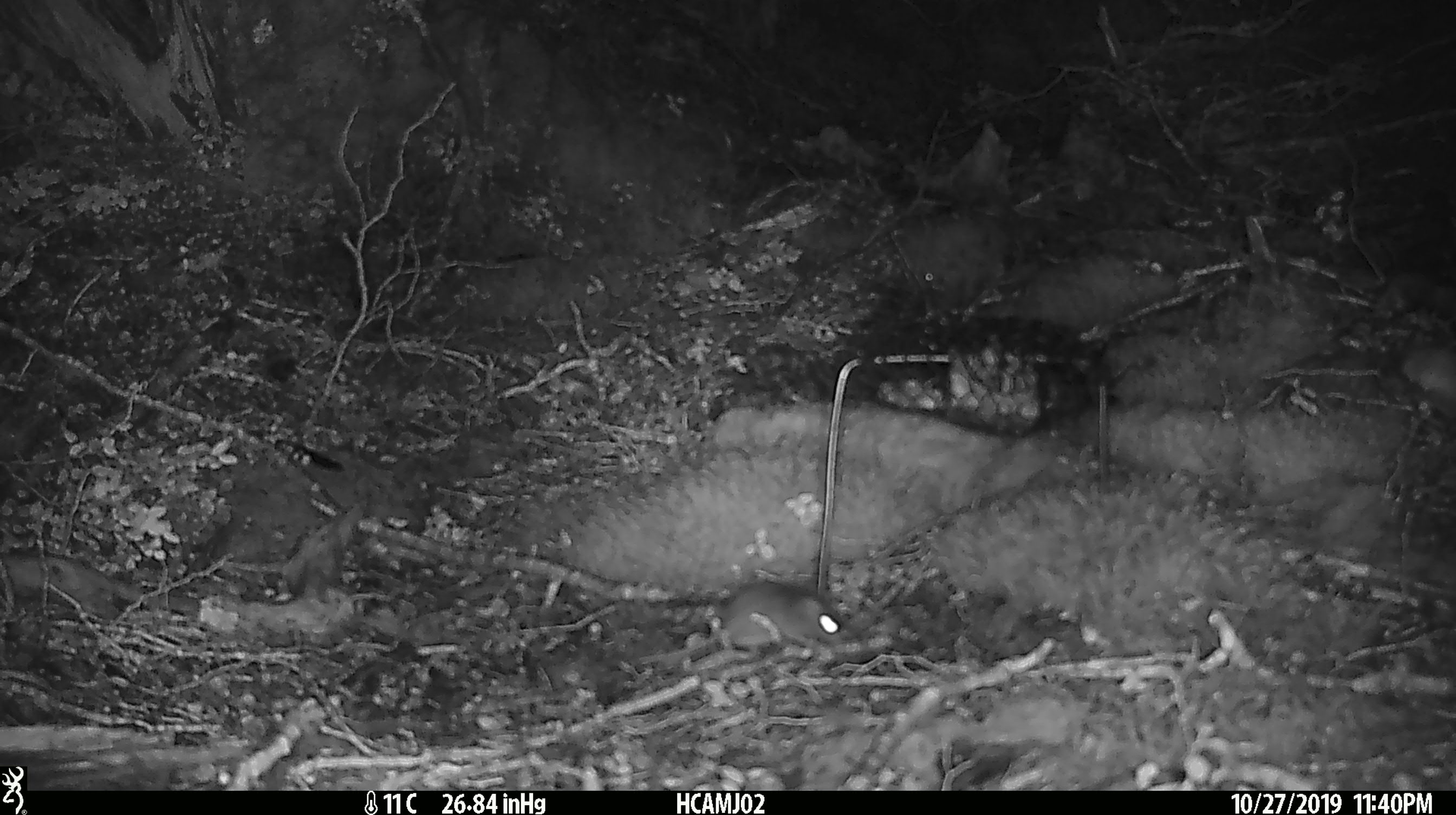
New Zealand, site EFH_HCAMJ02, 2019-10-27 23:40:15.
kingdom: Animalia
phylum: Chordata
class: Mammalia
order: Rodentia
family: Muridae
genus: Mus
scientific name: Mus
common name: mouse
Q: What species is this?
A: Mouse (Mus).